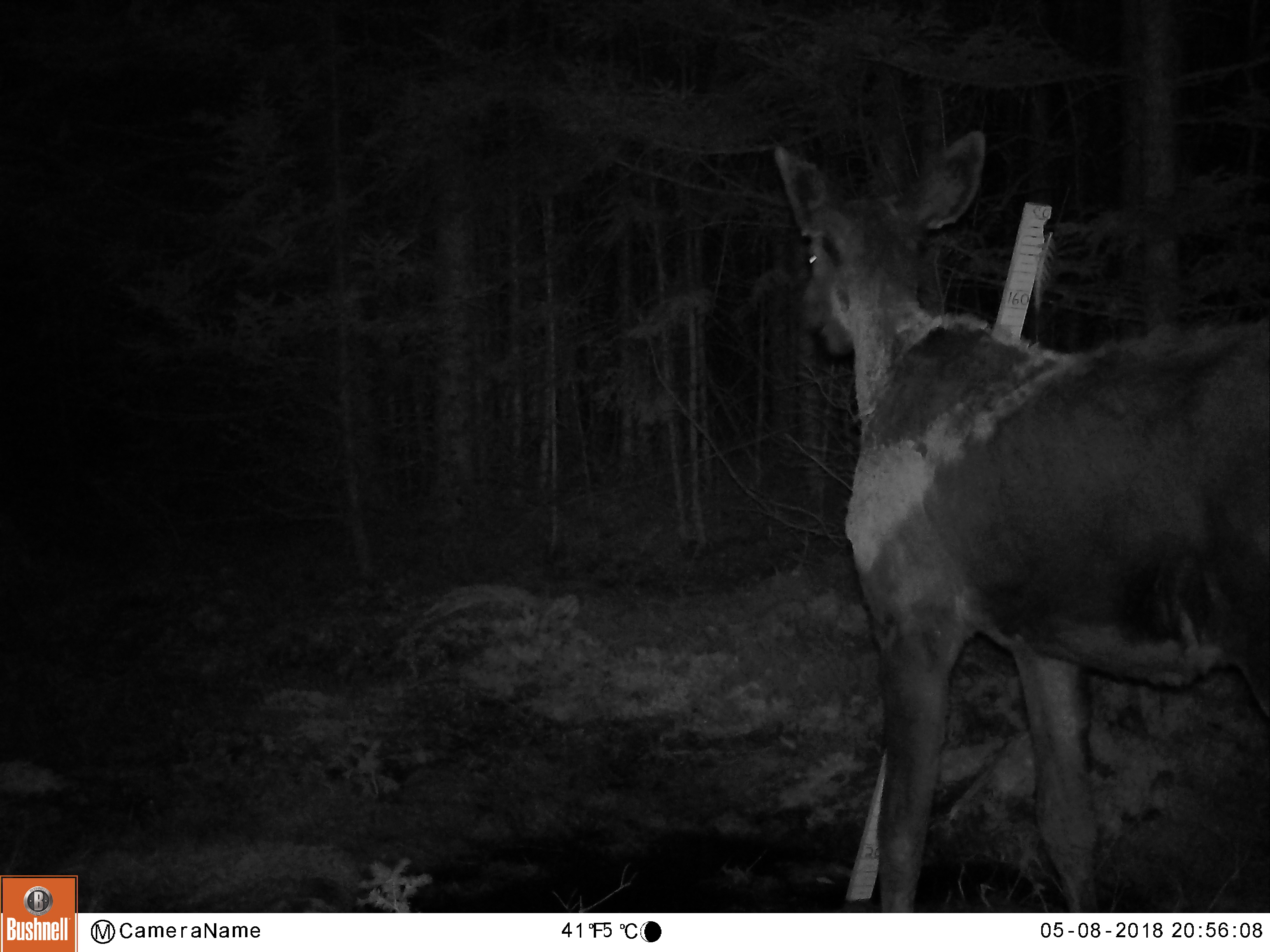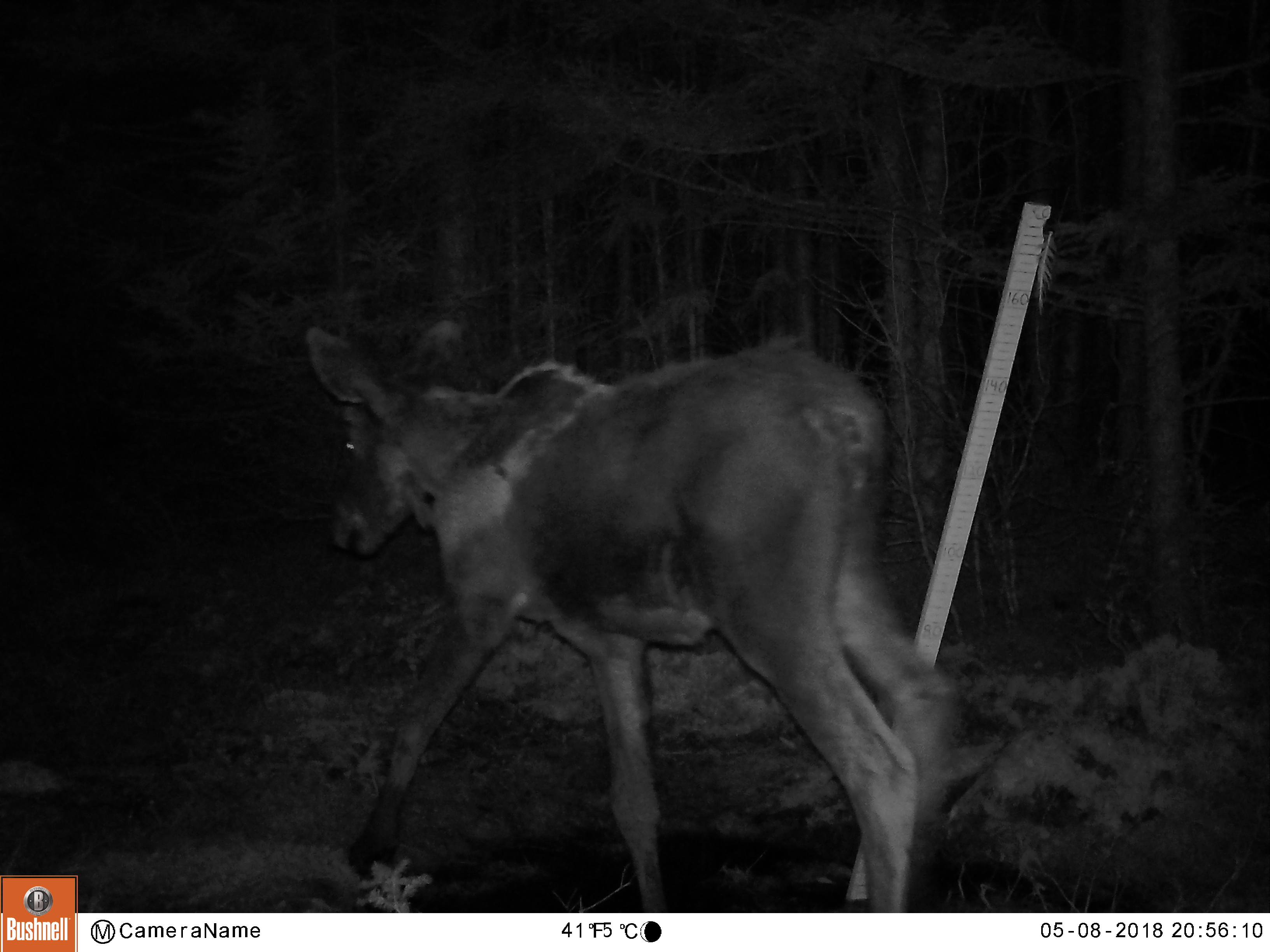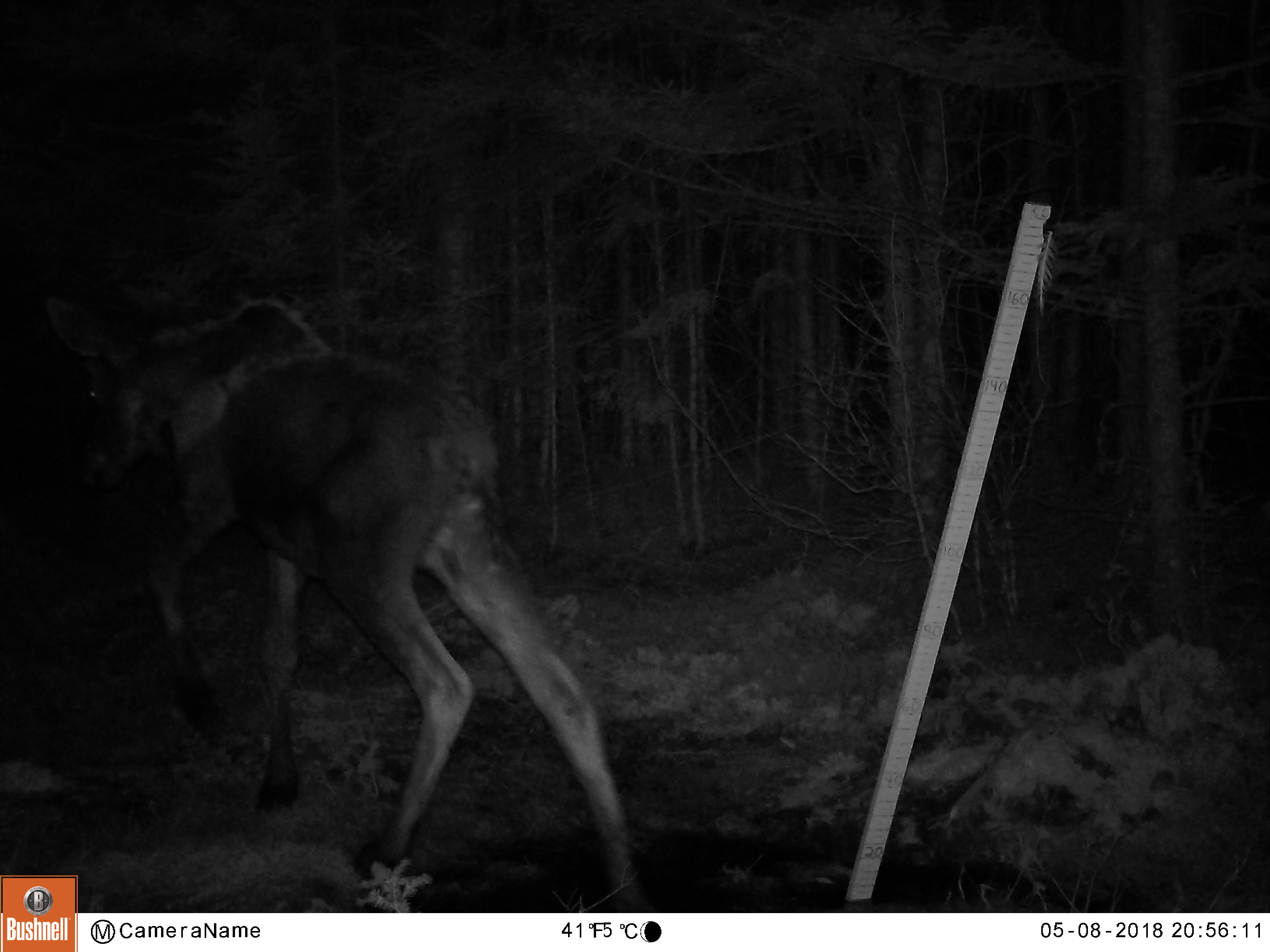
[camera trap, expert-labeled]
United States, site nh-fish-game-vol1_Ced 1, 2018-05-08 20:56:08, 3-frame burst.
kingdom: Animalia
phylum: Chordata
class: Mammalia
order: Artiodactyla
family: Cervidae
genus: Alces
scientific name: Alces alces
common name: moose